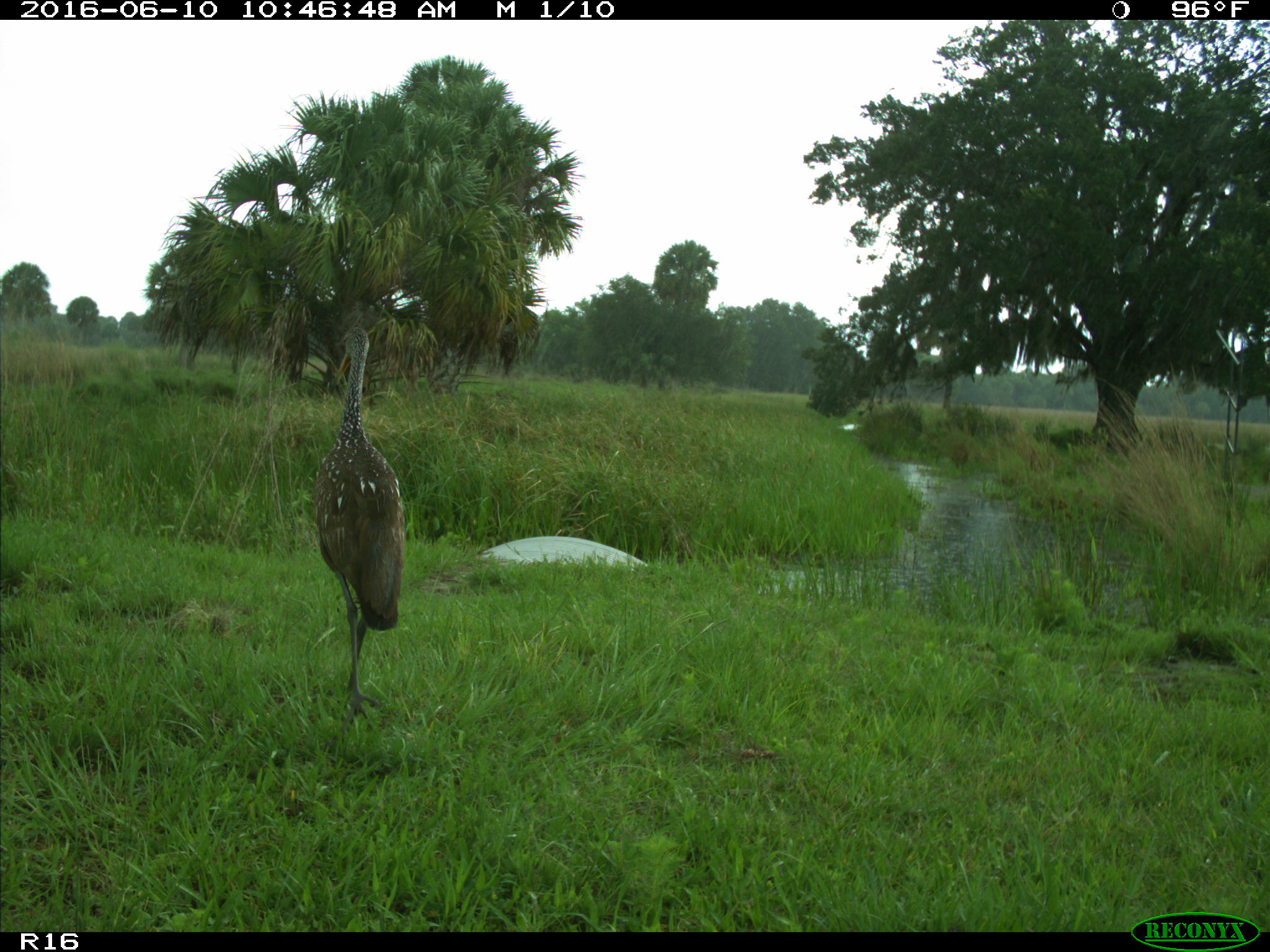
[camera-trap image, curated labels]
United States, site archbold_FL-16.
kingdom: Animalia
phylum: Chordata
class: Aves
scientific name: Aves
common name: birds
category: unidentified bird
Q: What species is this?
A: Unidentified bird (birds) (Aves).